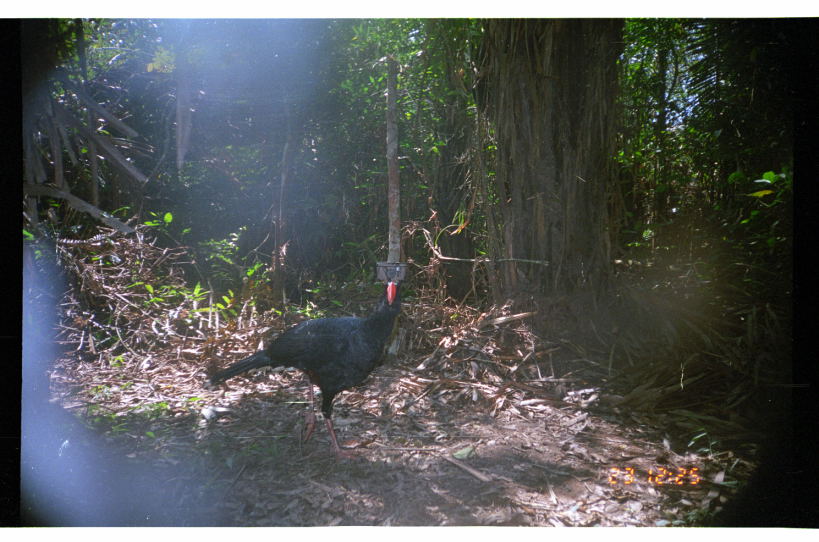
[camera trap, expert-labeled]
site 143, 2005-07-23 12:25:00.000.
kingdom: Animalia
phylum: Chordata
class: Aves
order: Galliformes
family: Cracidae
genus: Mitu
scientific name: Mitu tuberosum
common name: razor-billed curassow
Mitu tuberosum (razor-billed curassow).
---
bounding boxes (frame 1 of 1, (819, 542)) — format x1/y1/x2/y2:
mitu tuberosum: 208/279/406/461